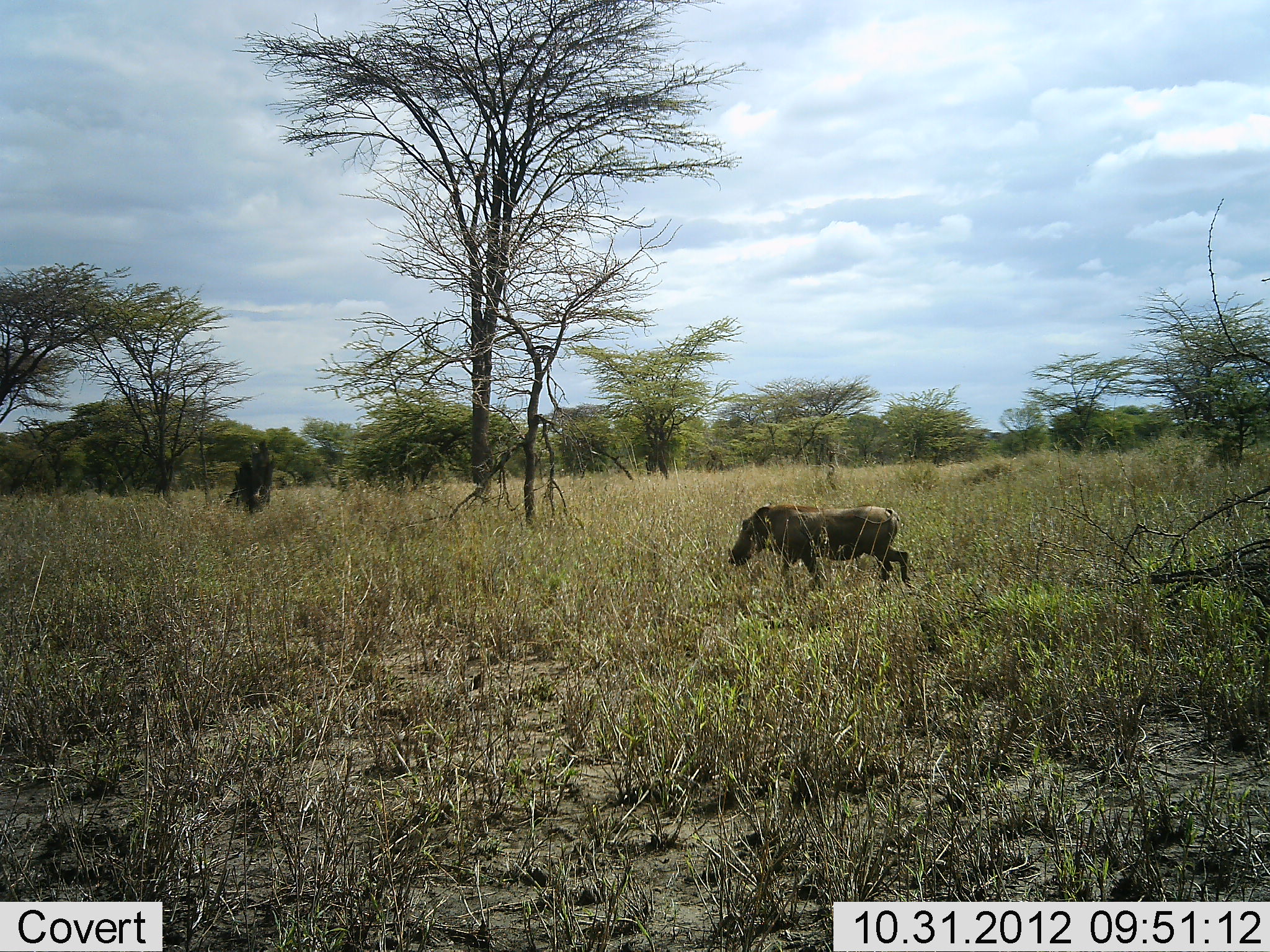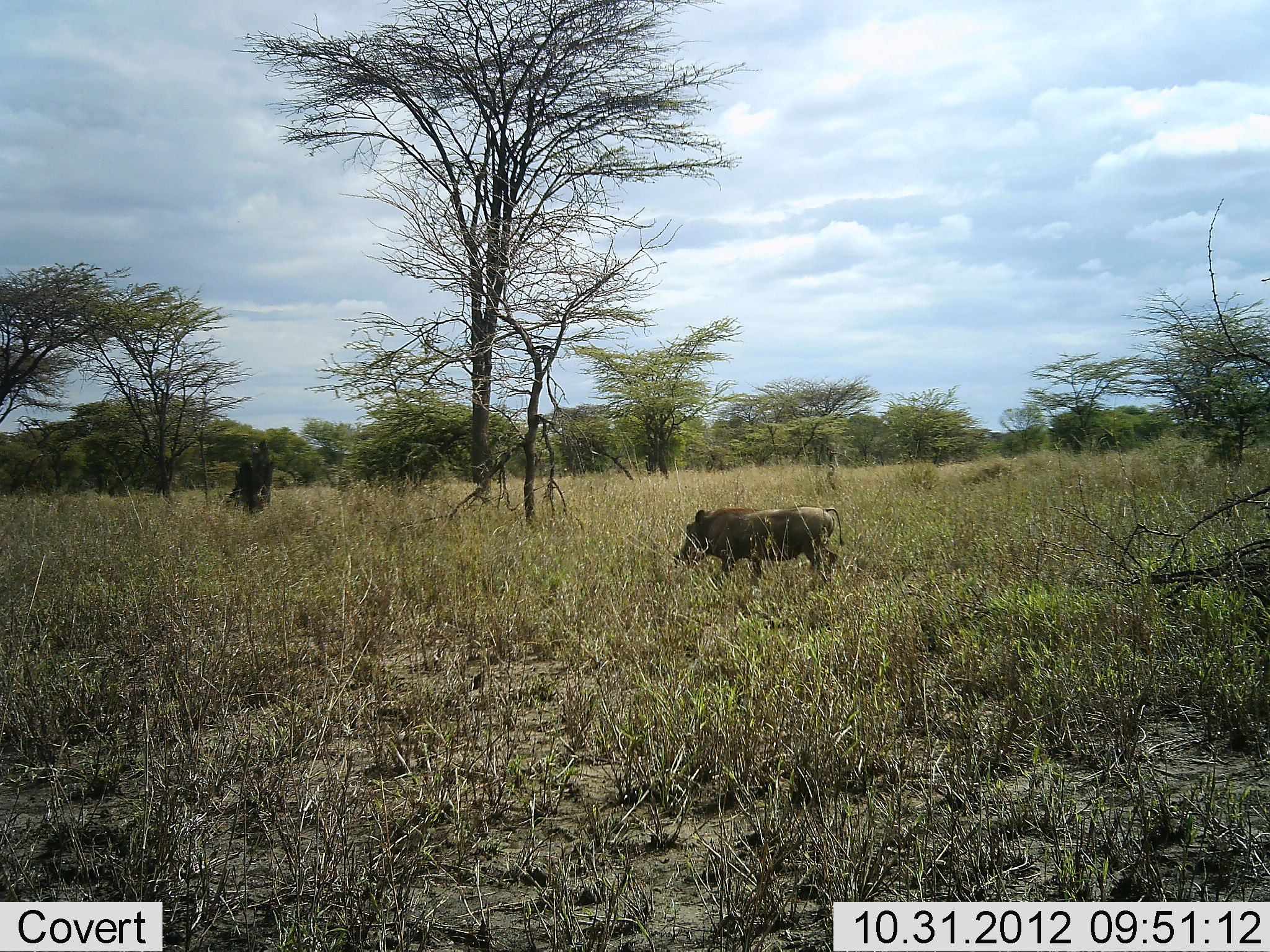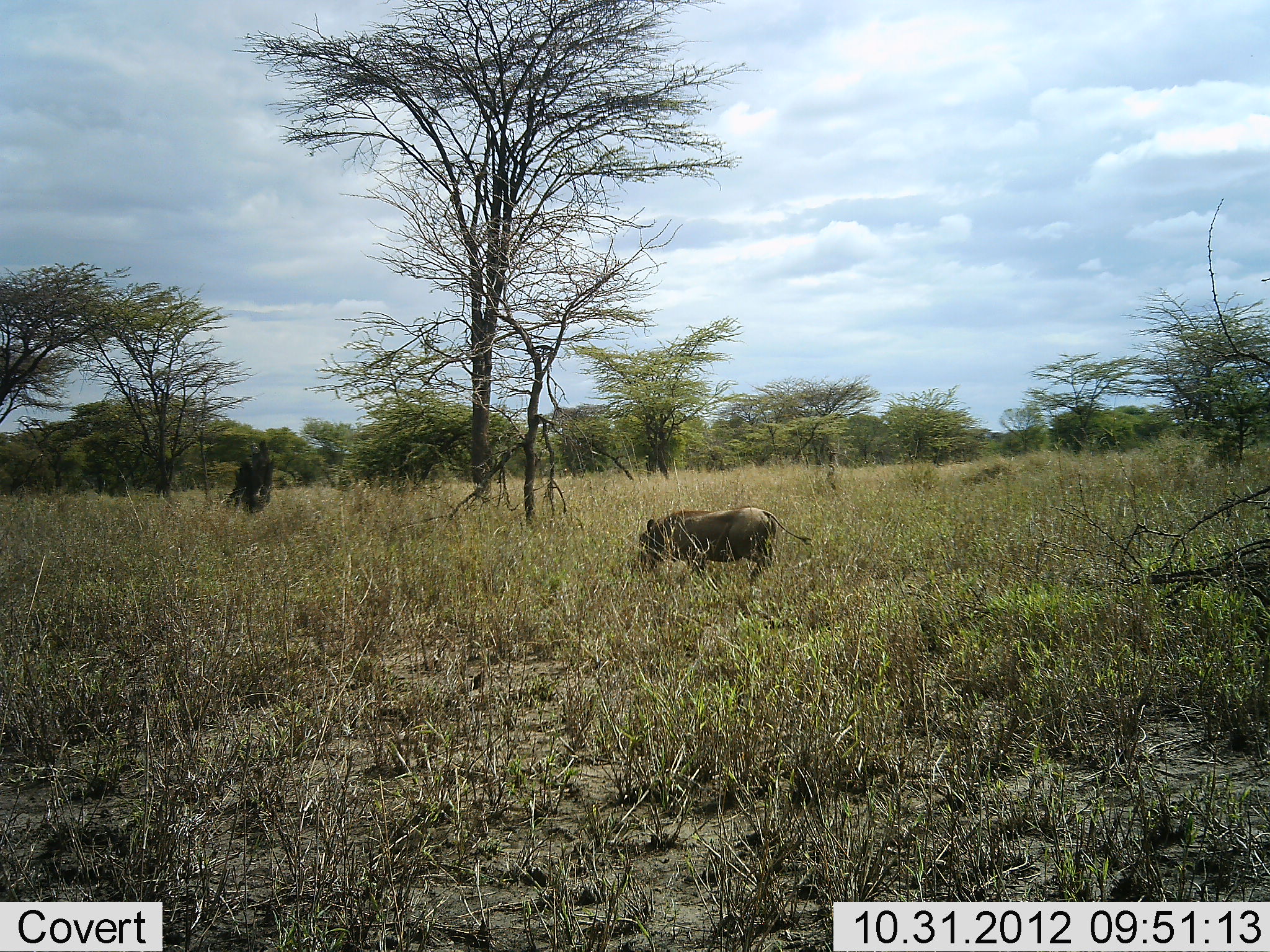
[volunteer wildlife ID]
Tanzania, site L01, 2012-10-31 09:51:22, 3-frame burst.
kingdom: Animalia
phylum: Chordata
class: Mammalia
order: Artiodactyla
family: Suidae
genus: Phacochoerus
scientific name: Phacochoerus africanus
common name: warthog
Warthog (Phacochoerus africanus), count 1. Behavior (volunteer vote fractions): standing 0%, resting 0%, moving 100%, interacting 0%. Young present (vote fraction): 0%. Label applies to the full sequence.